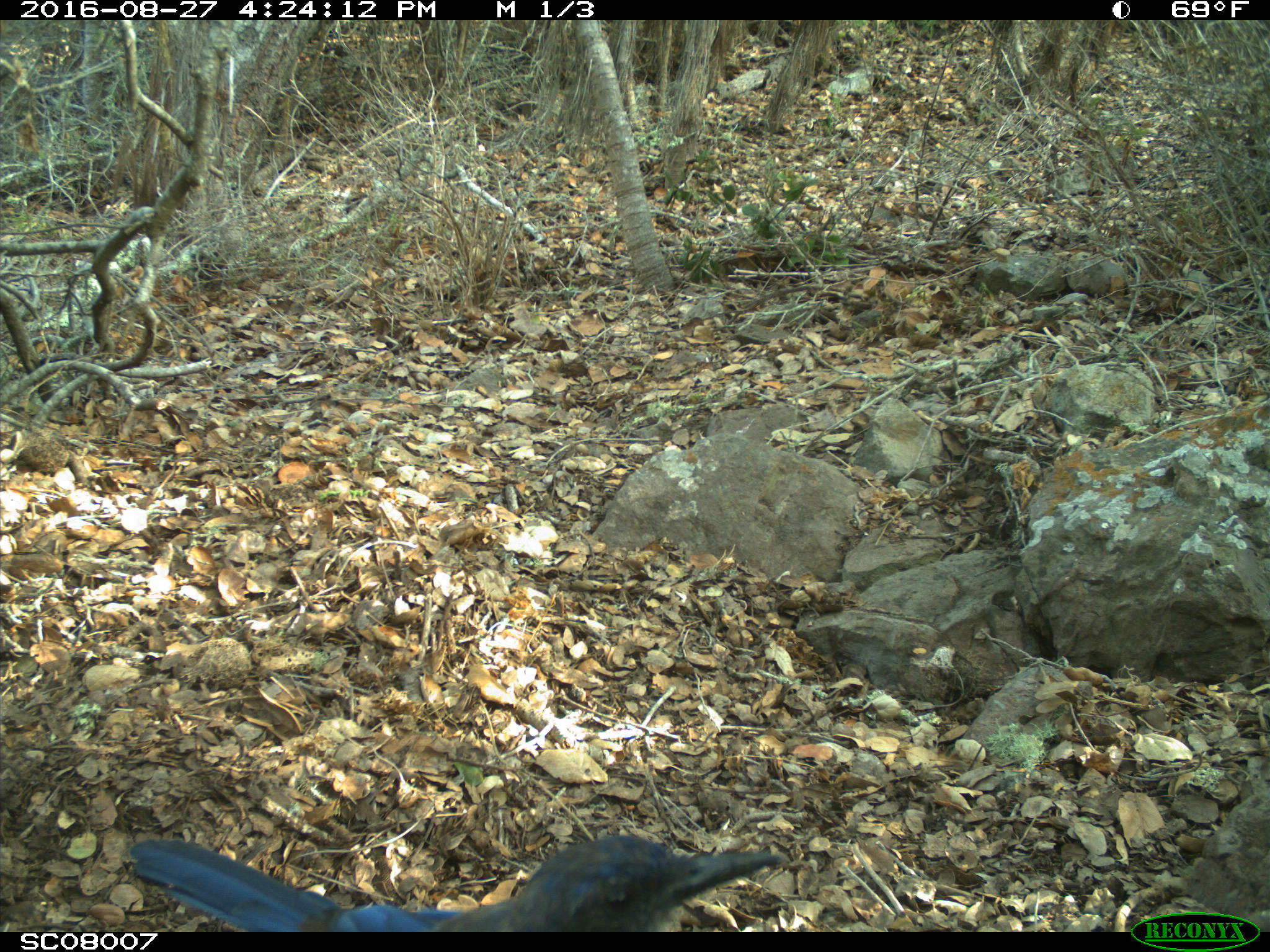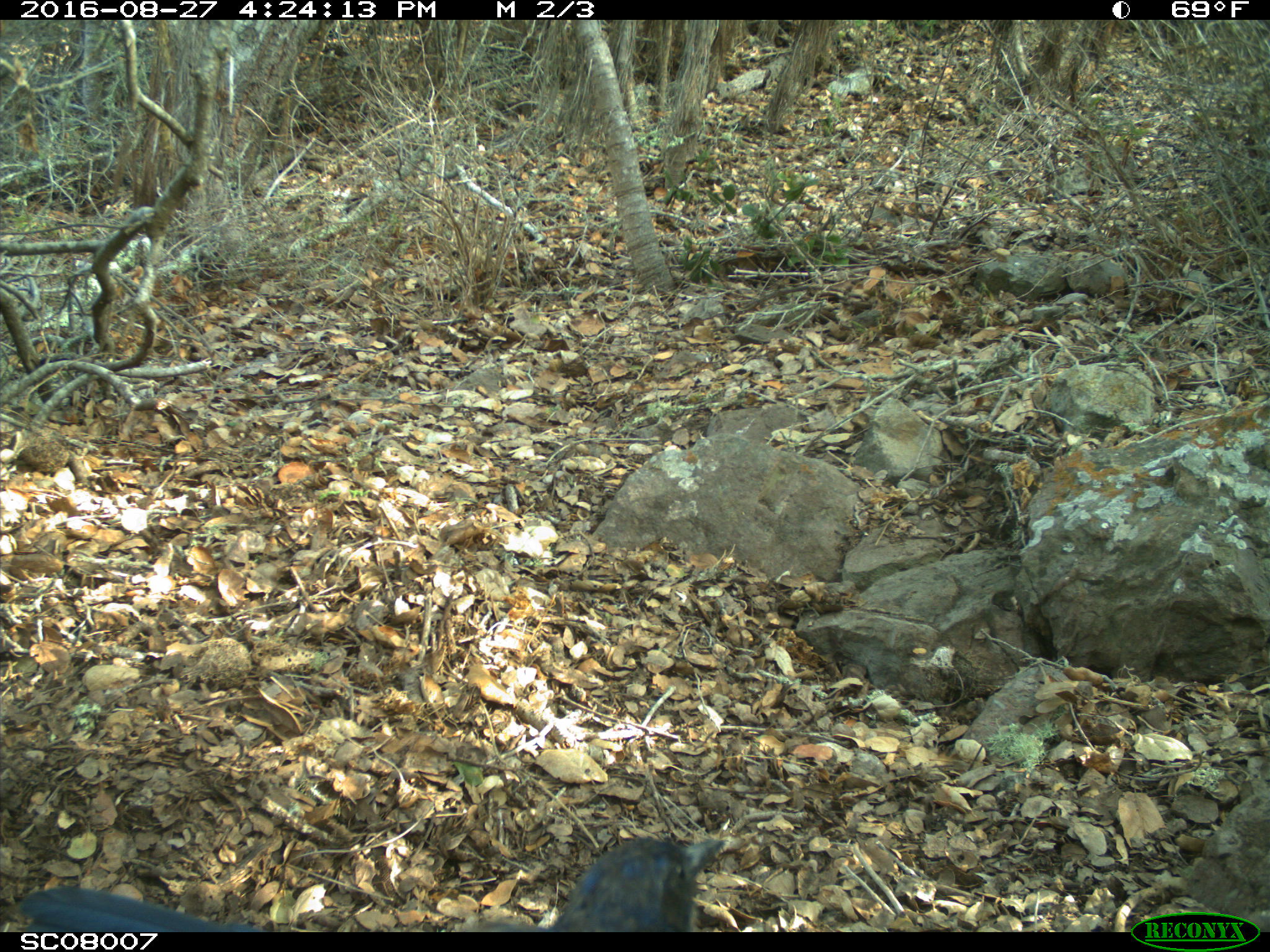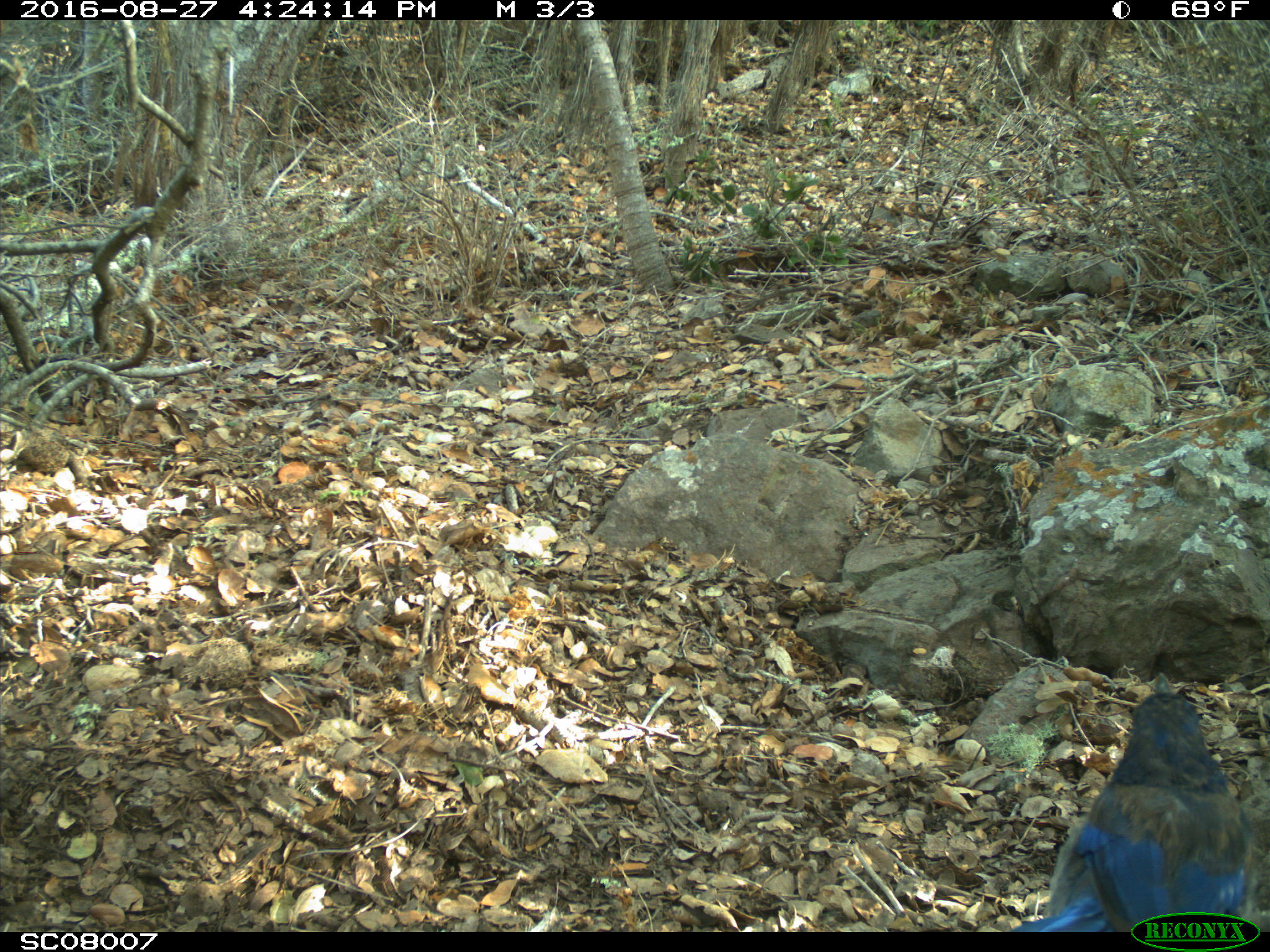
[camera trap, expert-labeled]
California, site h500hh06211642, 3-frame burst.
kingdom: Animalia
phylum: Chordata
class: Aves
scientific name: Aves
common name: bird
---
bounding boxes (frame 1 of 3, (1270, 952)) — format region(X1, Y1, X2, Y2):
bird: region(130, 833, 783, 932)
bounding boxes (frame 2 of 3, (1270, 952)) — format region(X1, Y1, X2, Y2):
bird: region(16, 835, 729, 932)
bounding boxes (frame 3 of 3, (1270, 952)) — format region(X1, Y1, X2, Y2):
bird: region(1015, 673, 1255, 930)